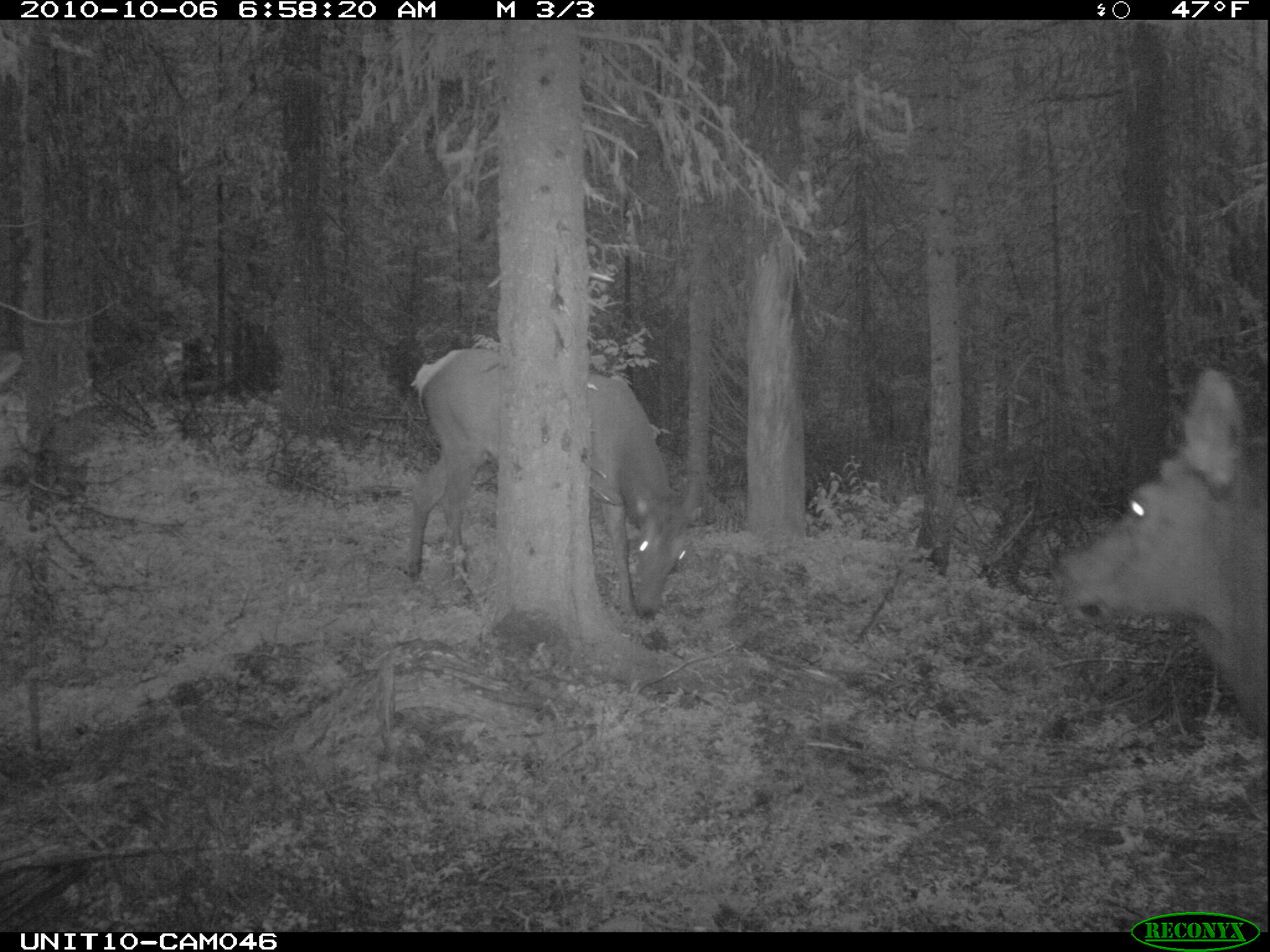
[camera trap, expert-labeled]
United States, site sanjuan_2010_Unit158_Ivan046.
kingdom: Animalia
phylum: Chordata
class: Mammalia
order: Artiodactyla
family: Cervidae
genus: Cervus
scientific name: Cervus elaphus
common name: red deer